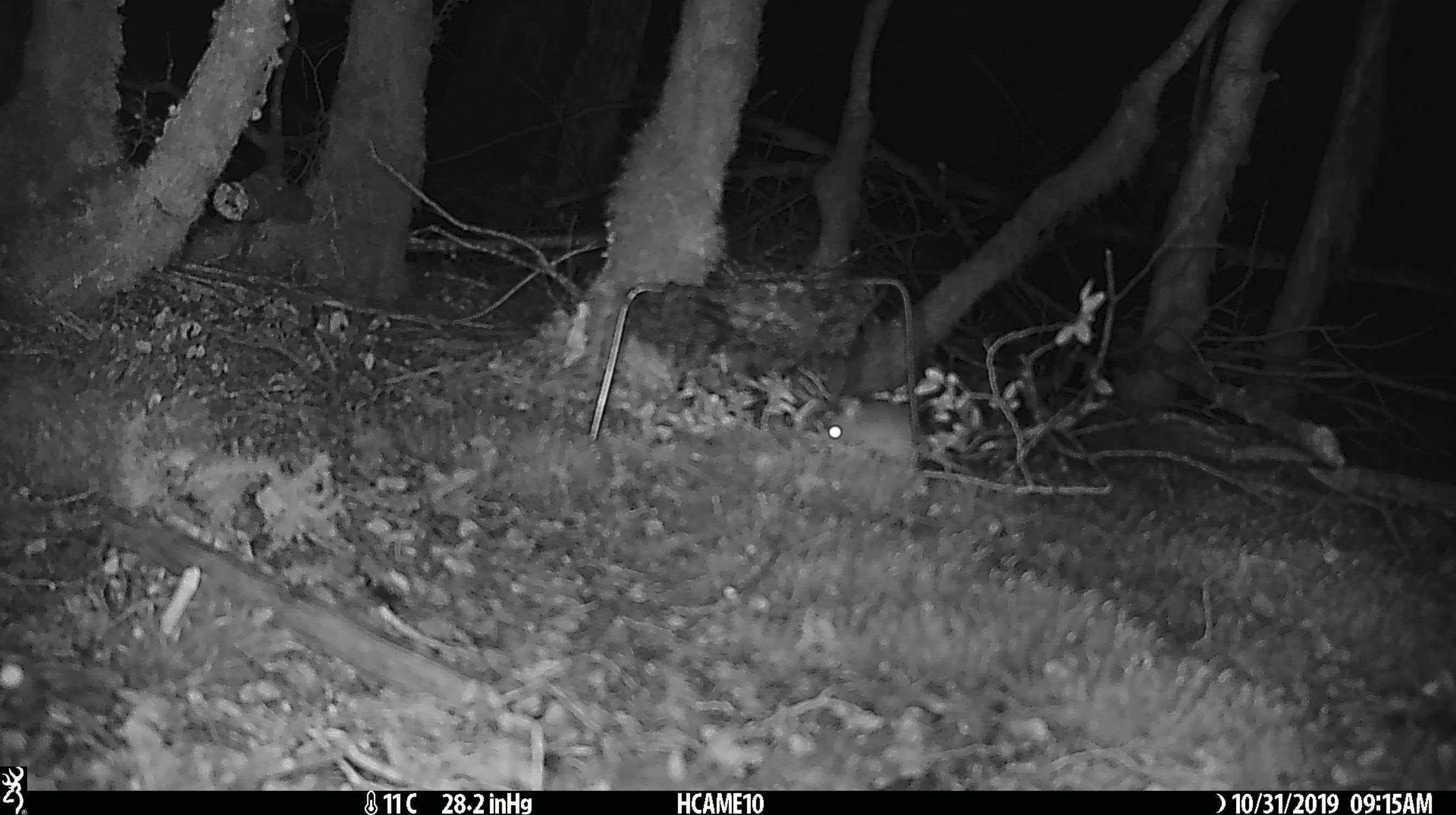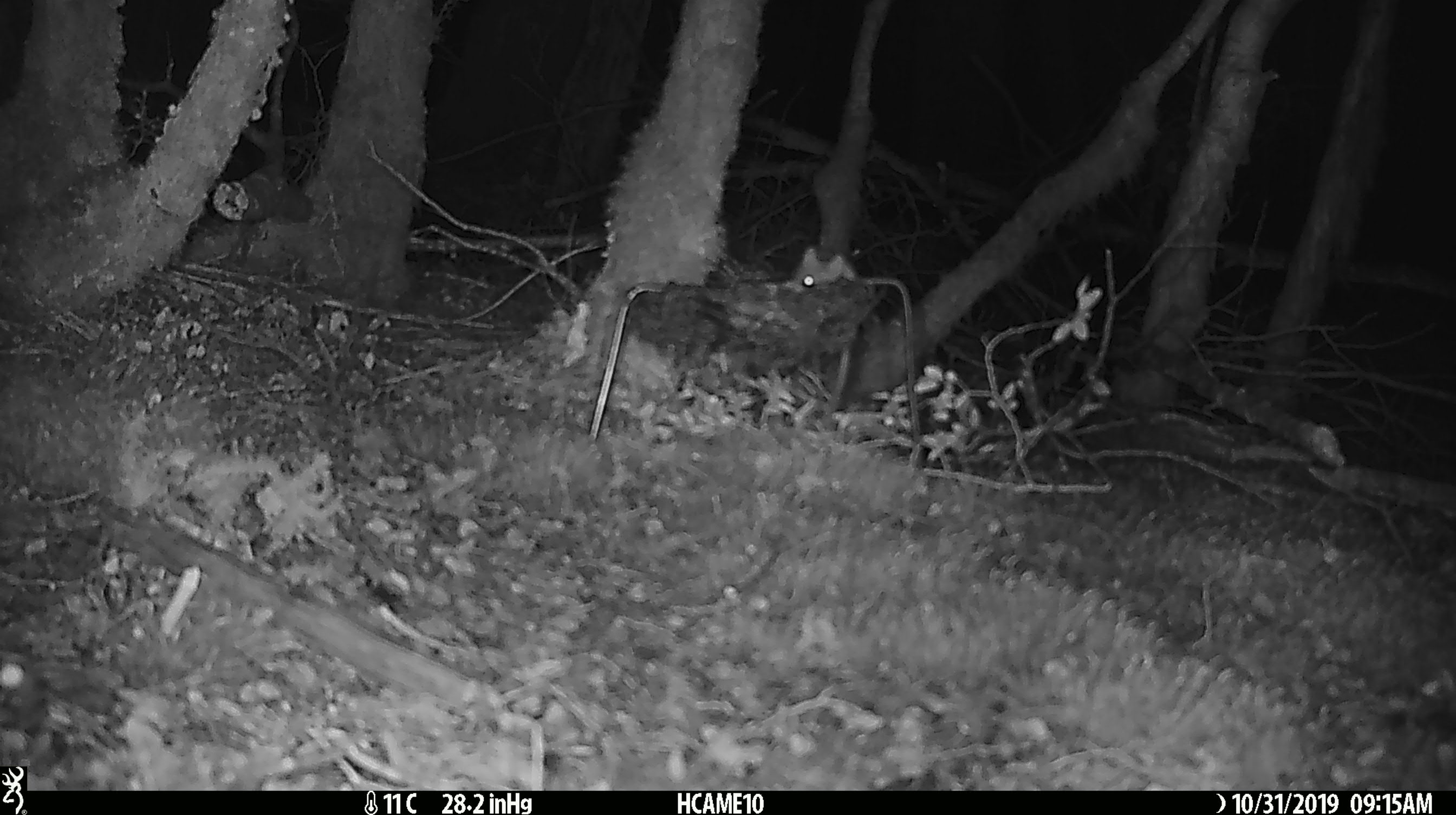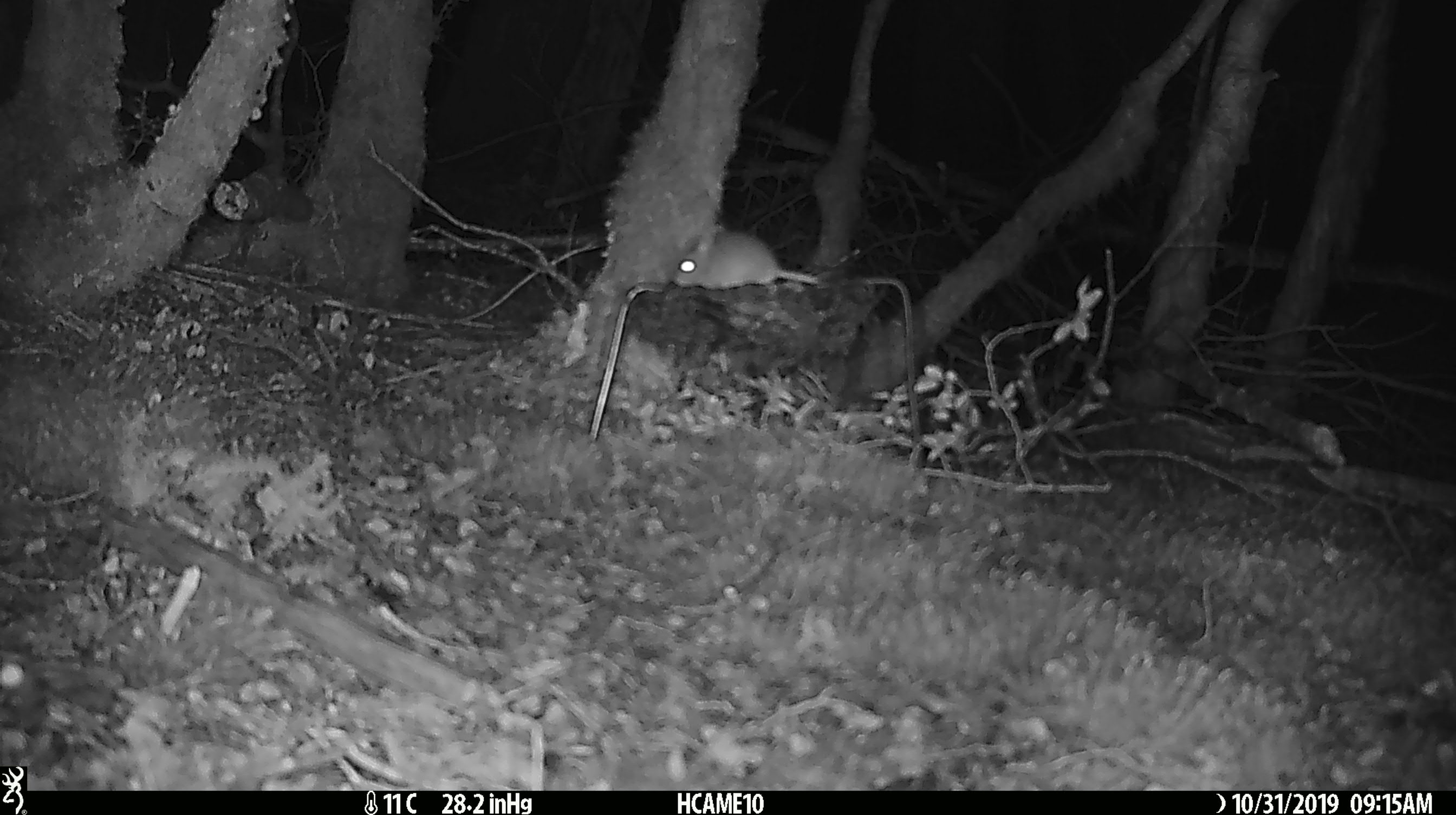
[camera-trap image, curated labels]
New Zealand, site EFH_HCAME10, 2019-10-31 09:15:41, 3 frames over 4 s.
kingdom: Animalia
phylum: Chordata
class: Mammalia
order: Rodentia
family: Muridae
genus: Mus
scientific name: Mus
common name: mouse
Mouse (Mus).